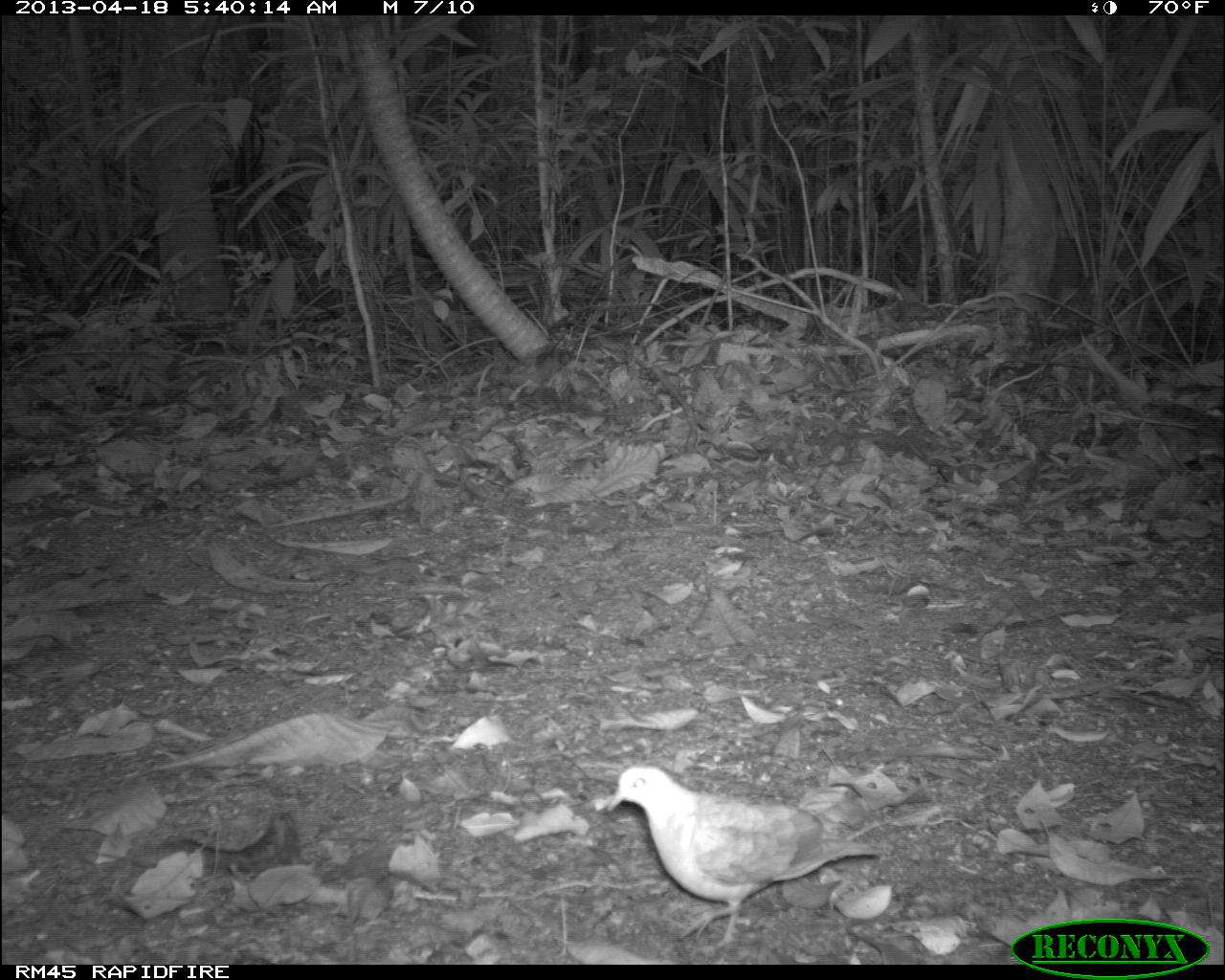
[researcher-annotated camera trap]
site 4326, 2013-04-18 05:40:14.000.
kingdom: Animalia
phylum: Chordata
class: Aves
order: Columbiformes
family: Columbidae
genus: Geotrygon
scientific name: Geotrygon montana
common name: ruddy quail-dove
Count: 1.